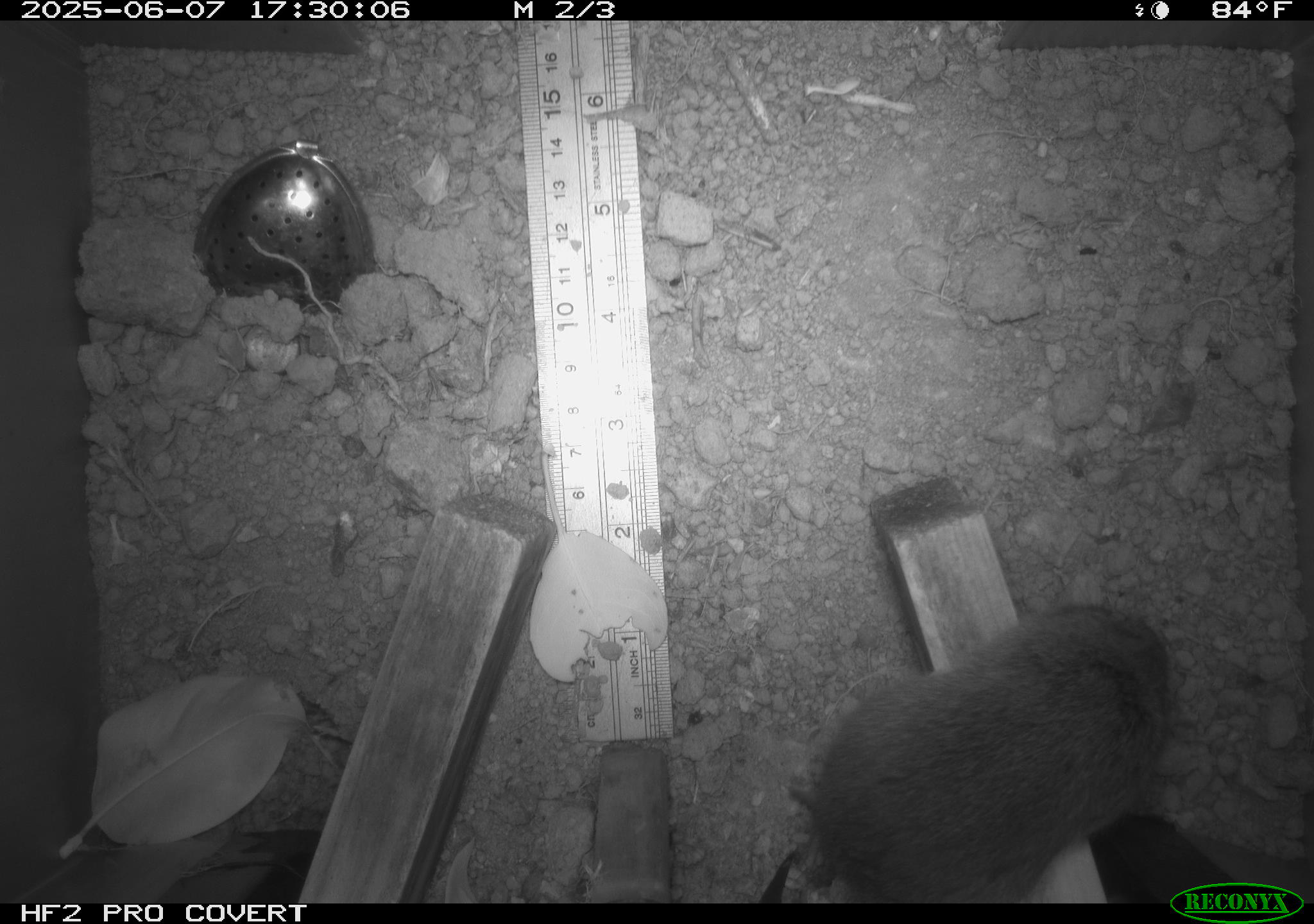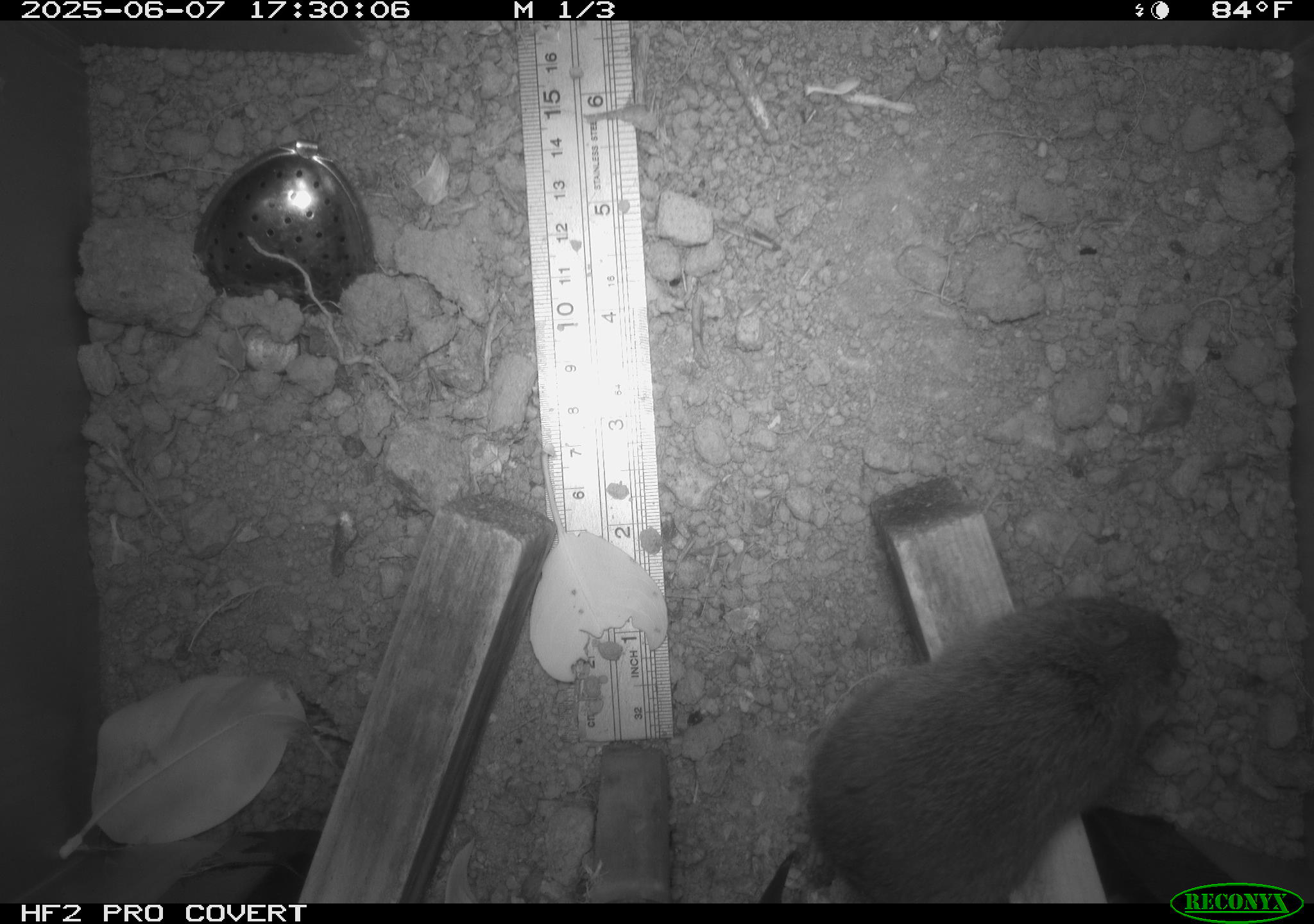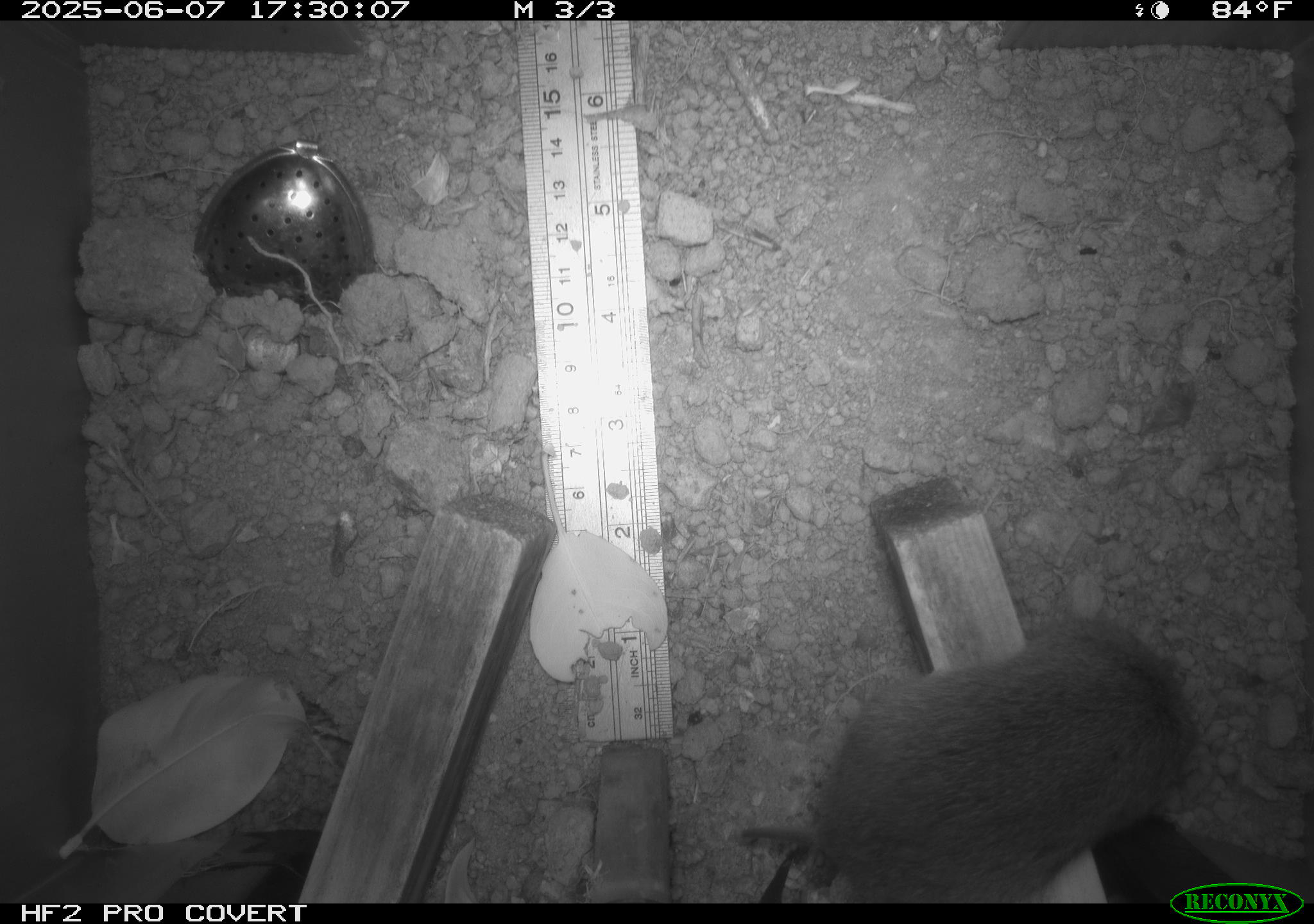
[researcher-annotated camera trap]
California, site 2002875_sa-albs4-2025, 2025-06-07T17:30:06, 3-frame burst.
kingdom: Animalia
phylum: Chordata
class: Mammalia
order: Rodentia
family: Cricetidae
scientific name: Arvicolinae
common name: voles, lemmings, and muskrats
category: arvicolinae subfamily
Arvicolinae subfamily (voles, lemmings, and muskrats) (Arvicolinae).